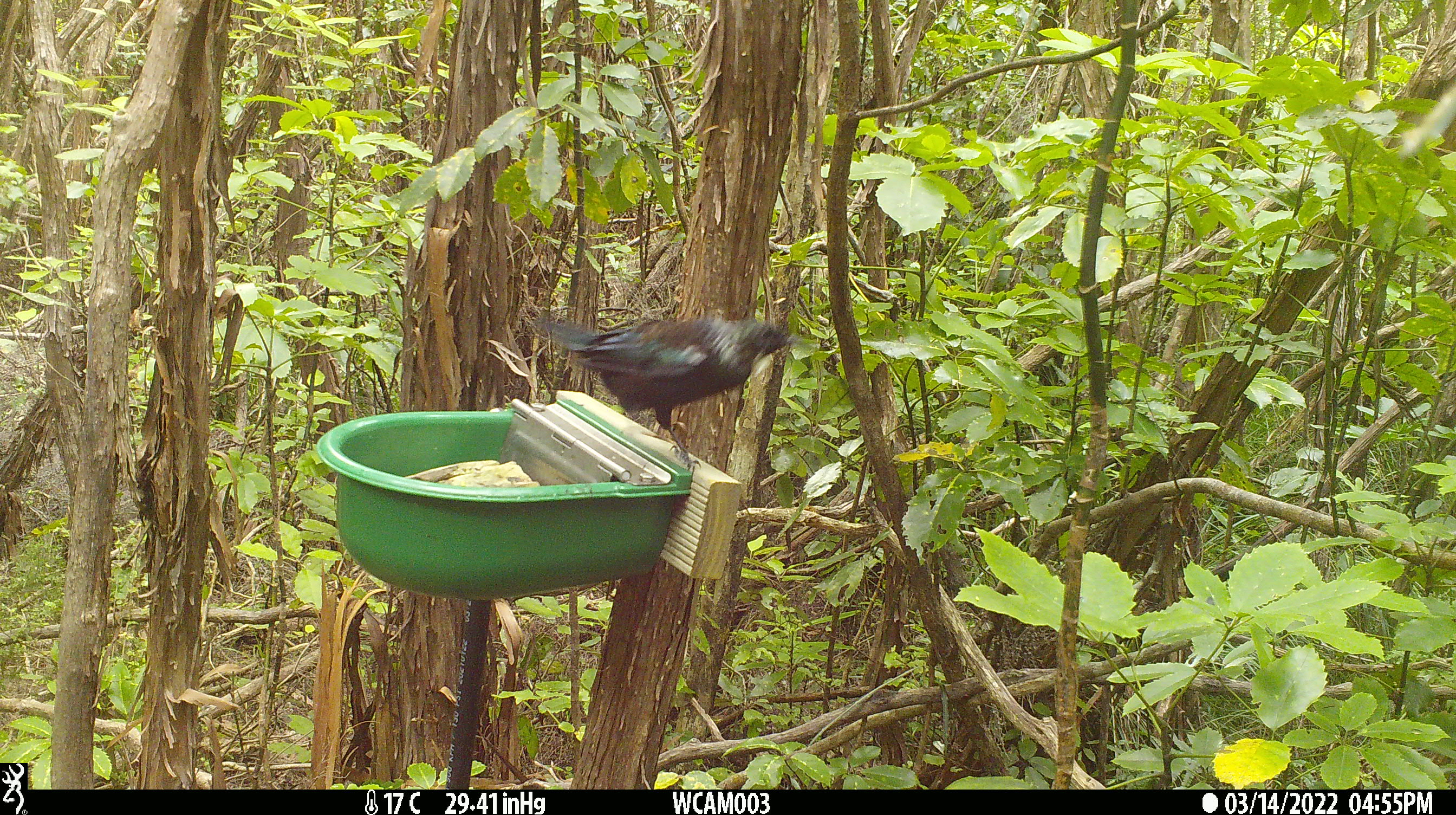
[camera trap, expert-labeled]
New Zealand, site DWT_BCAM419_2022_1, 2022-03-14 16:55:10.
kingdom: Animalia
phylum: Chordata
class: Aves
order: Passeriformes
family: Meliphagidae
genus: Prosthemadera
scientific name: Prosthemadera novaeseelandiae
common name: tui